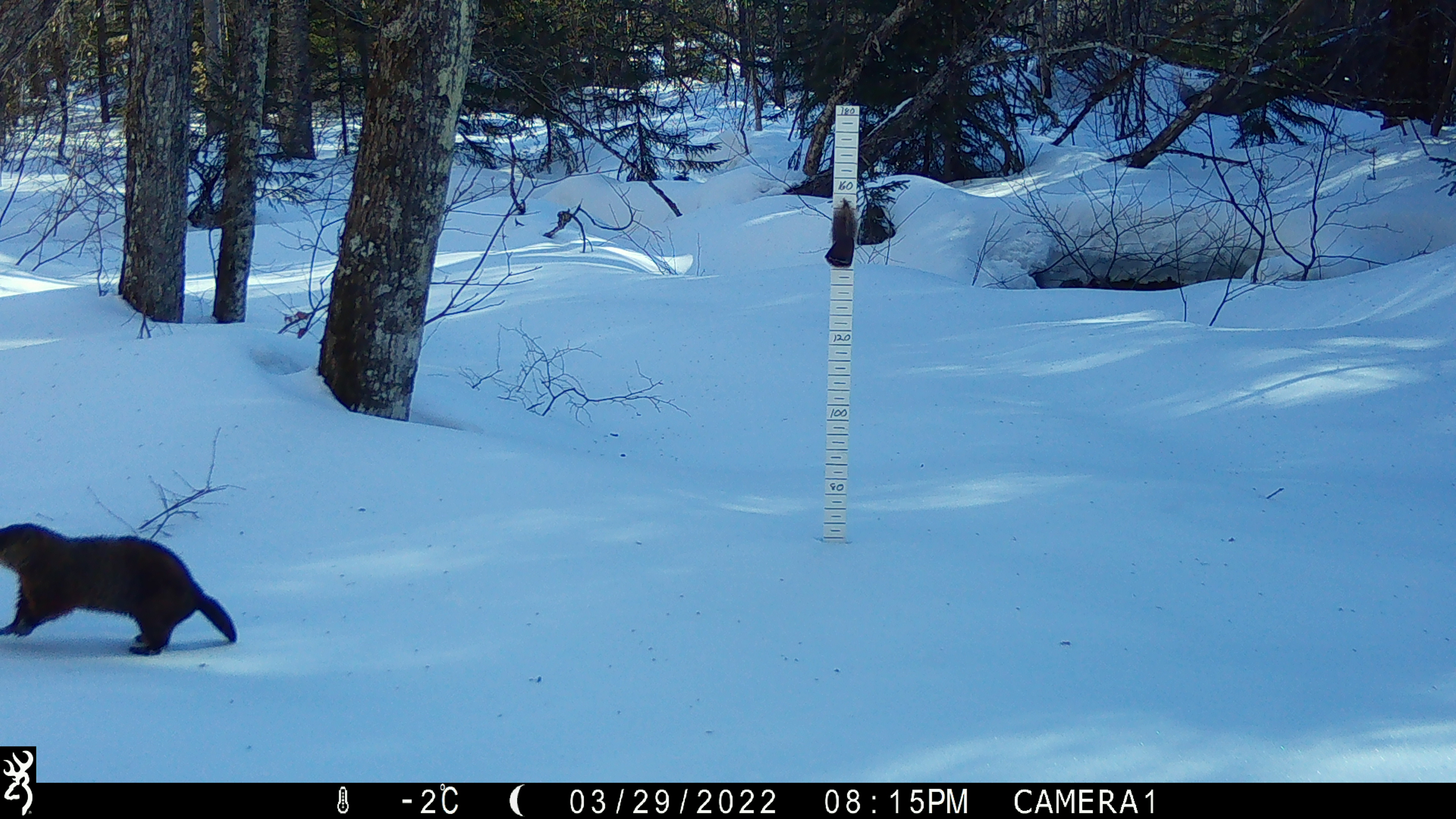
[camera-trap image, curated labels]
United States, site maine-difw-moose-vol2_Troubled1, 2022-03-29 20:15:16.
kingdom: Animalia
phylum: Chordata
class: Mammalia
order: Carnivora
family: Mustelidae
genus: Pekania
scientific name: Pekania pennanti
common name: fisher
Fisher (Pekania pennanti).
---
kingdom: Animalia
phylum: Chordata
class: Mammalia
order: Rodentia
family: Sciuridae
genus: Marmota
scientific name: Marmota monax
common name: woodchuck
Woodchuck (Marmota monax).